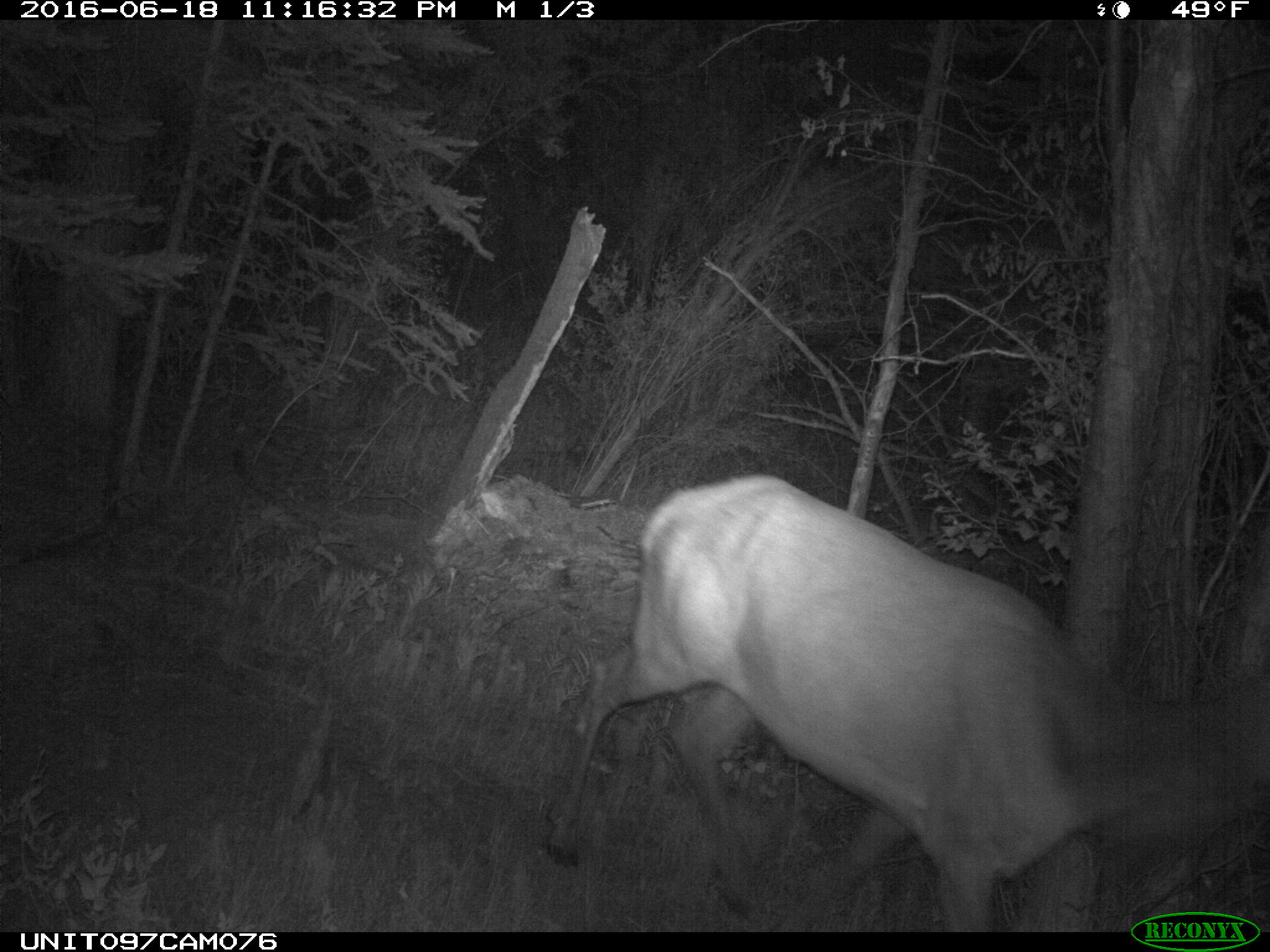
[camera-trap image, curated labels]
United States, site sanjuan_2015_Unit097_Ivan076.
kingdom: Animalia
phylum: Chordata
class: Mammalia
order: Artiodactyla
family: Cervidae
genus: Cervus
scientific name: Cervus elaphus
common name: red deer